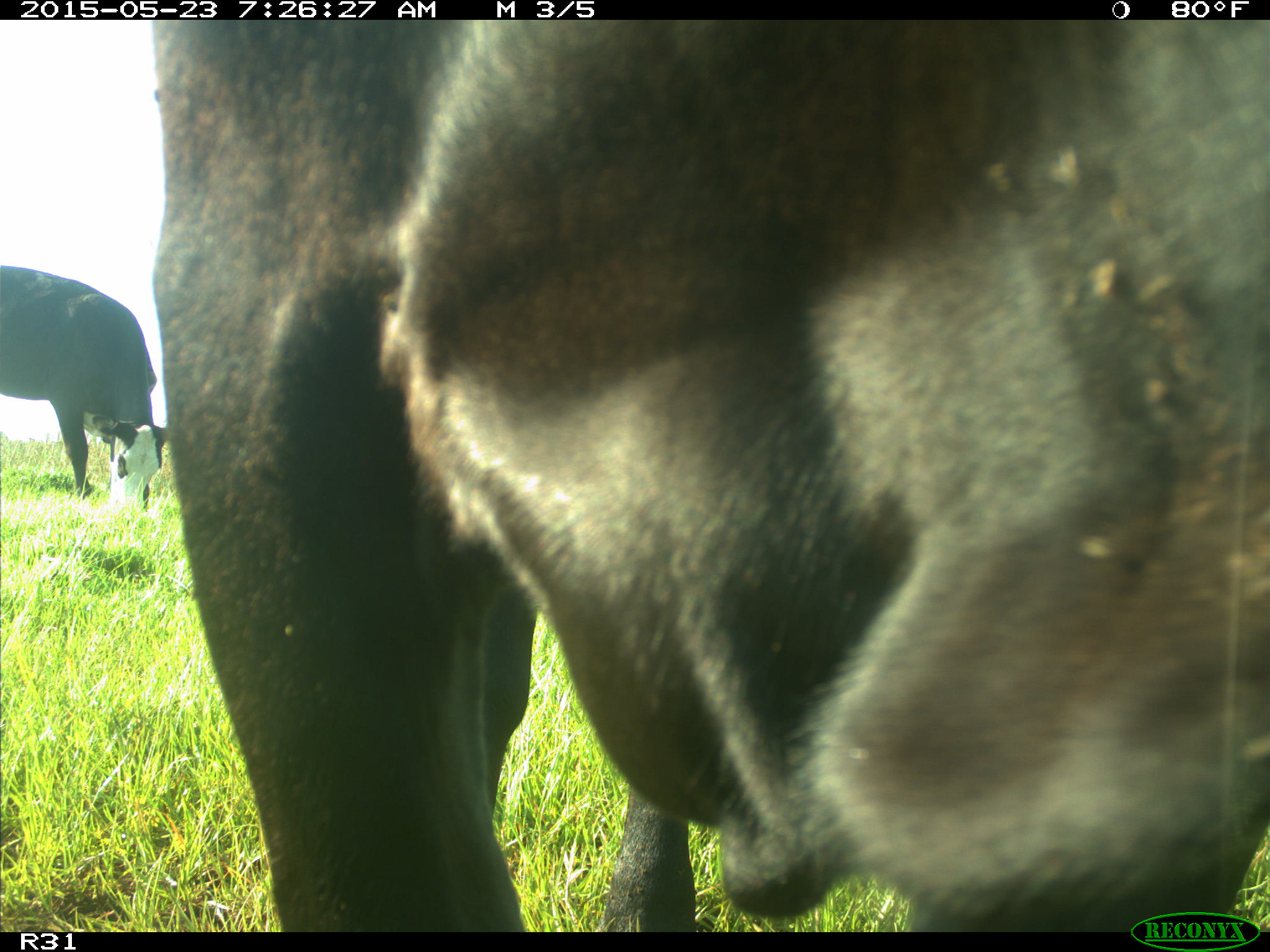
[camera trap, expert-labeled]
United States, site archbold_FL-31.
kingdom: Animalia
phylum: Chordata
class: Mammalia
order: Artiodactyla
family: Bovidae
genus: Bos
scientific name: Bos taurus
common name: domestic cow